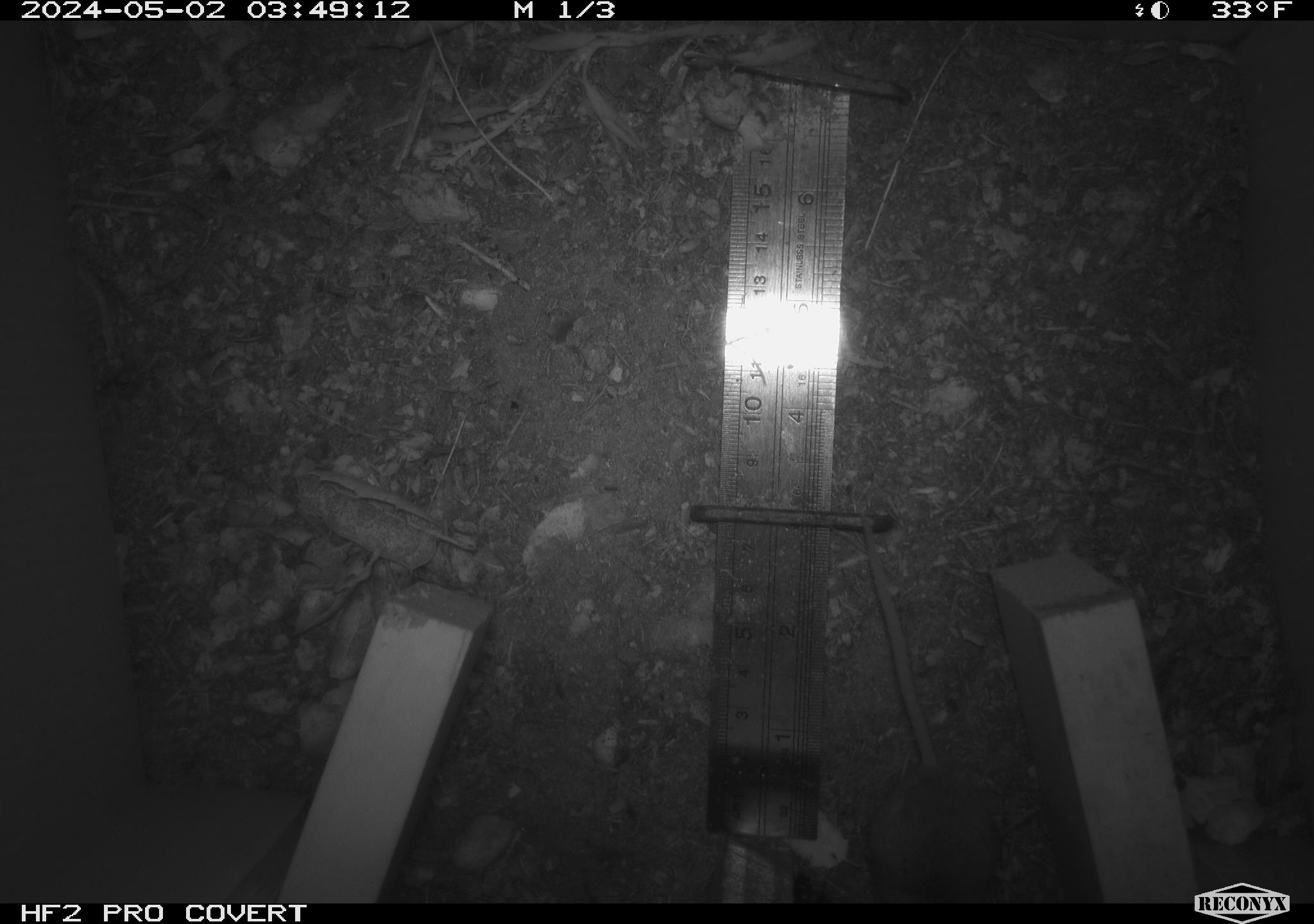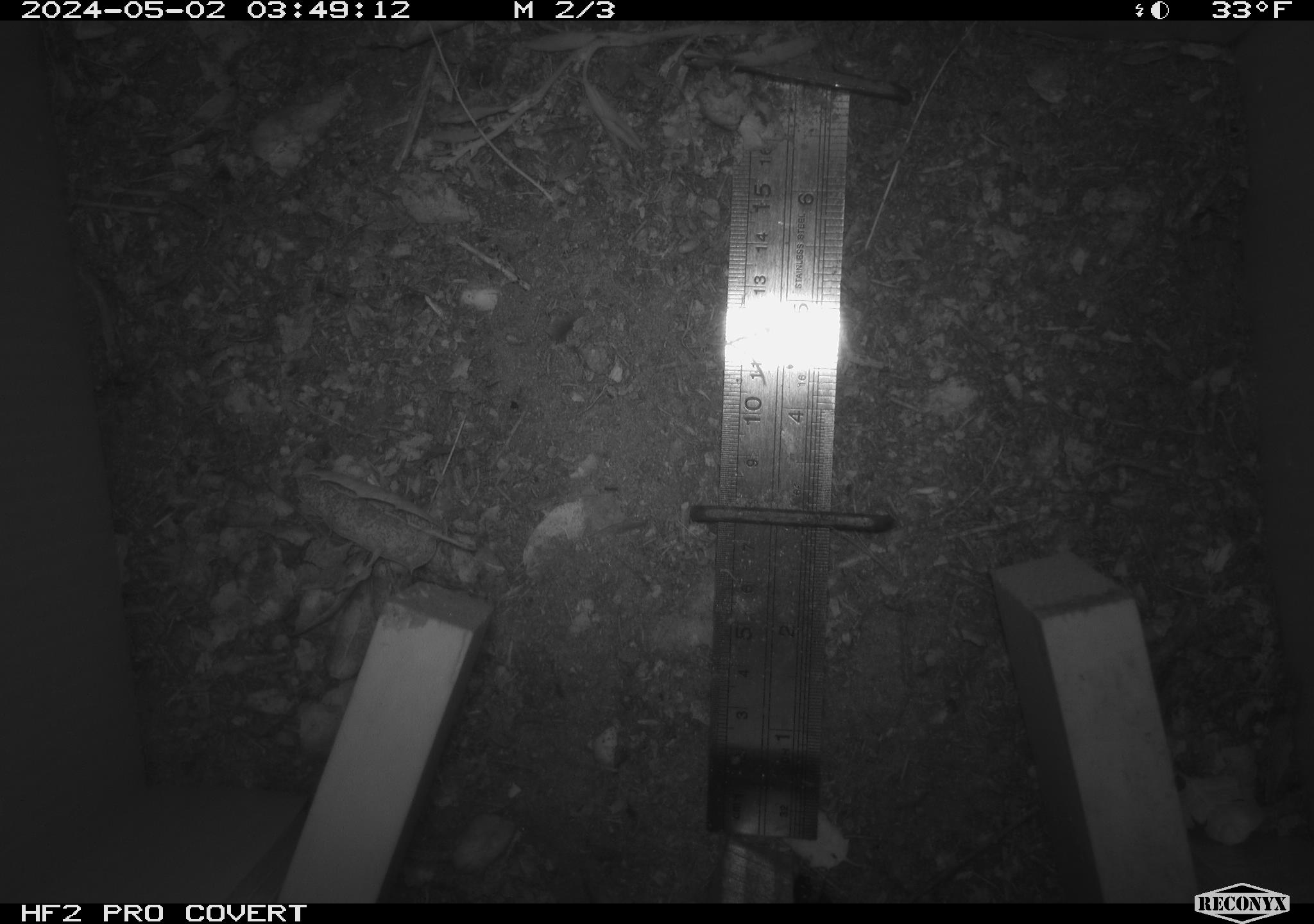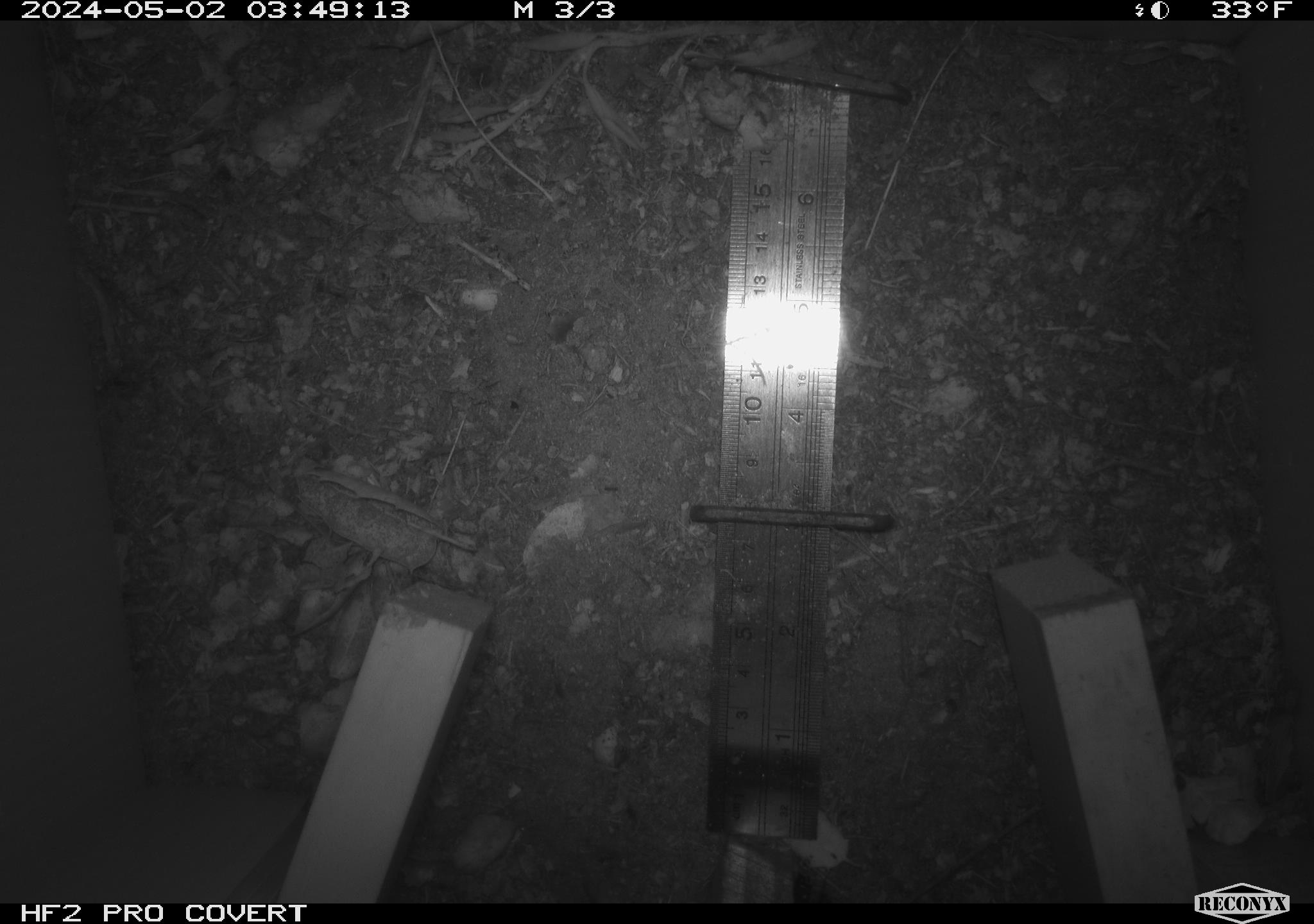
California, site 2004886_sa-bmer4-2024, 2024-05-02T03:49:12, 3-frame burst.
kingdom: Animalia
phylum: Chordata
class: Mammalia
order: Rodentia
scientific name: Rodentia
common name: mouse species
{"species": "mouse species (Rodentia)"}